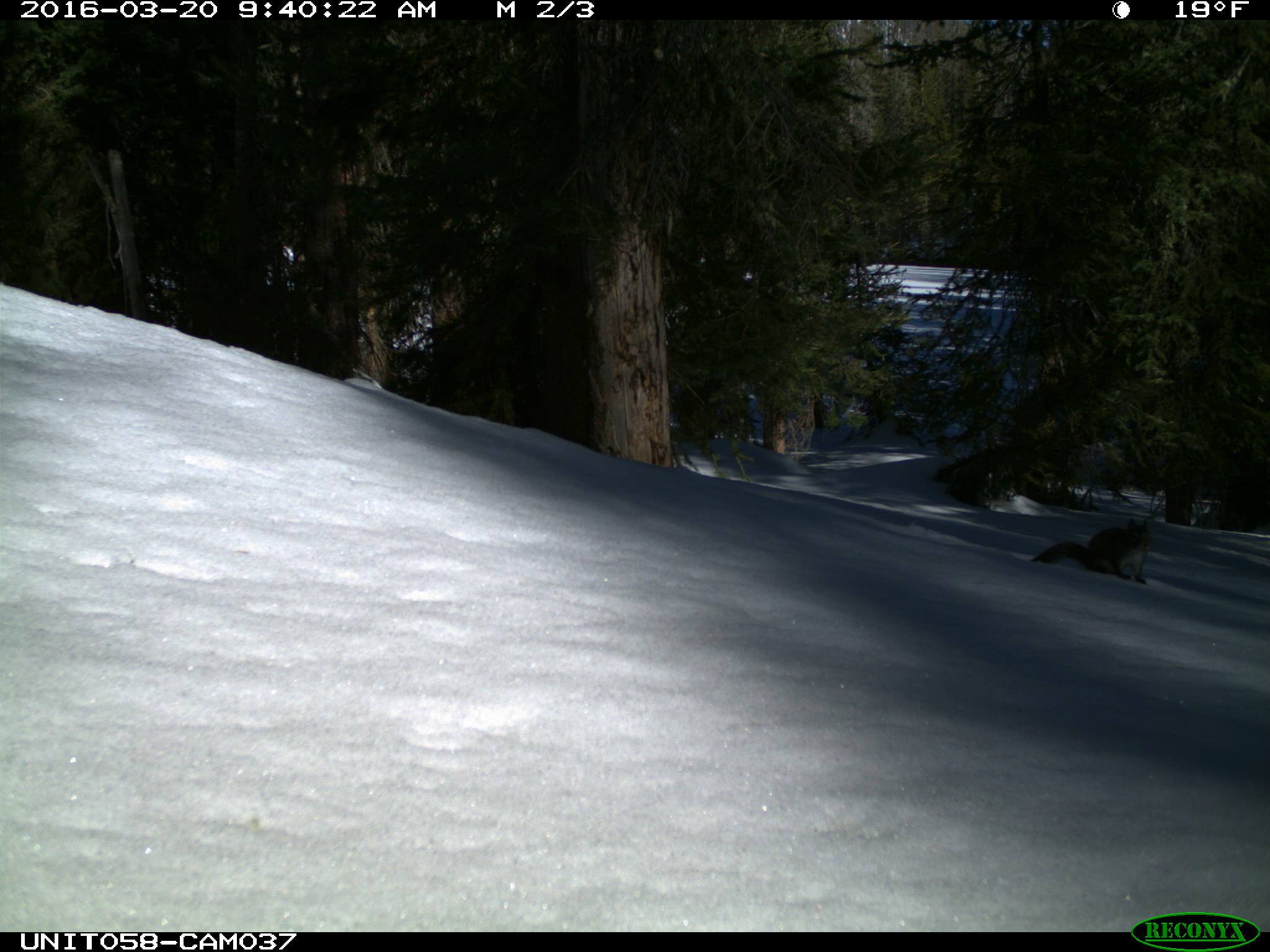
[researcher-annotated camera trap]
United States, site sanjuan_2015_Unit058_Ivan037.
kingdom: Animalia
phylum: Chordata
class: Mammalia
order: Rodentia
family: Sciuridae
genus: Tamiasciurus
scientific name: Tamiasciurus hudsonicus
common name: american red squirrel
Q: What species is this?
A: Tamiasciurus hudsonicus (american red squirrel).